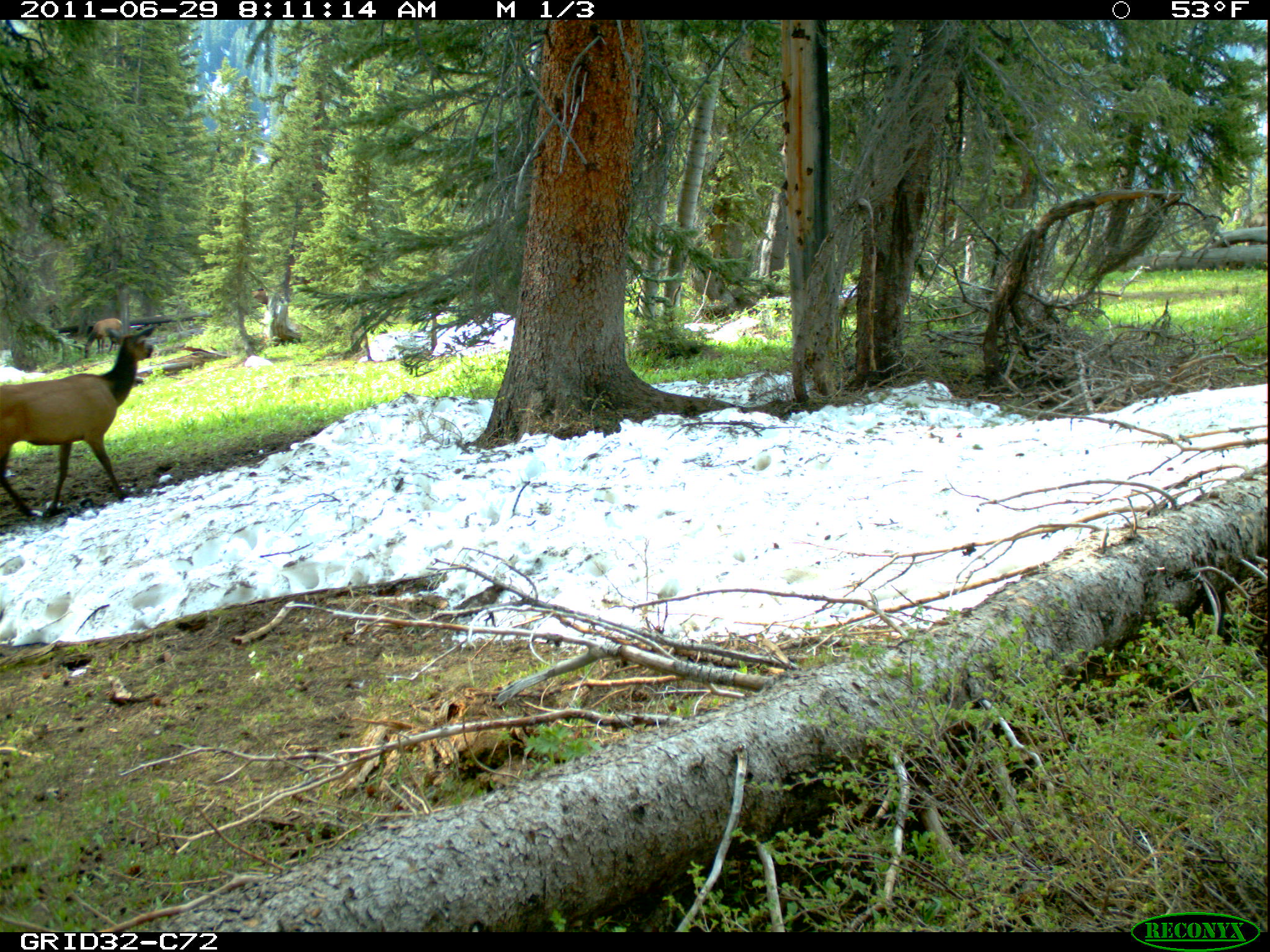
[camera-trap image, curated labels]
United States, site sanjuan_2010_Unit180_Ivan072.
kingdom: Animalia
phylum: Chordata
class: Mammalia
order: Artiodactyla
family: Cervidae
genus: Cervus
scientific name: Cervus elaphus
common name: red deer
Cervus elaphus (red deer).